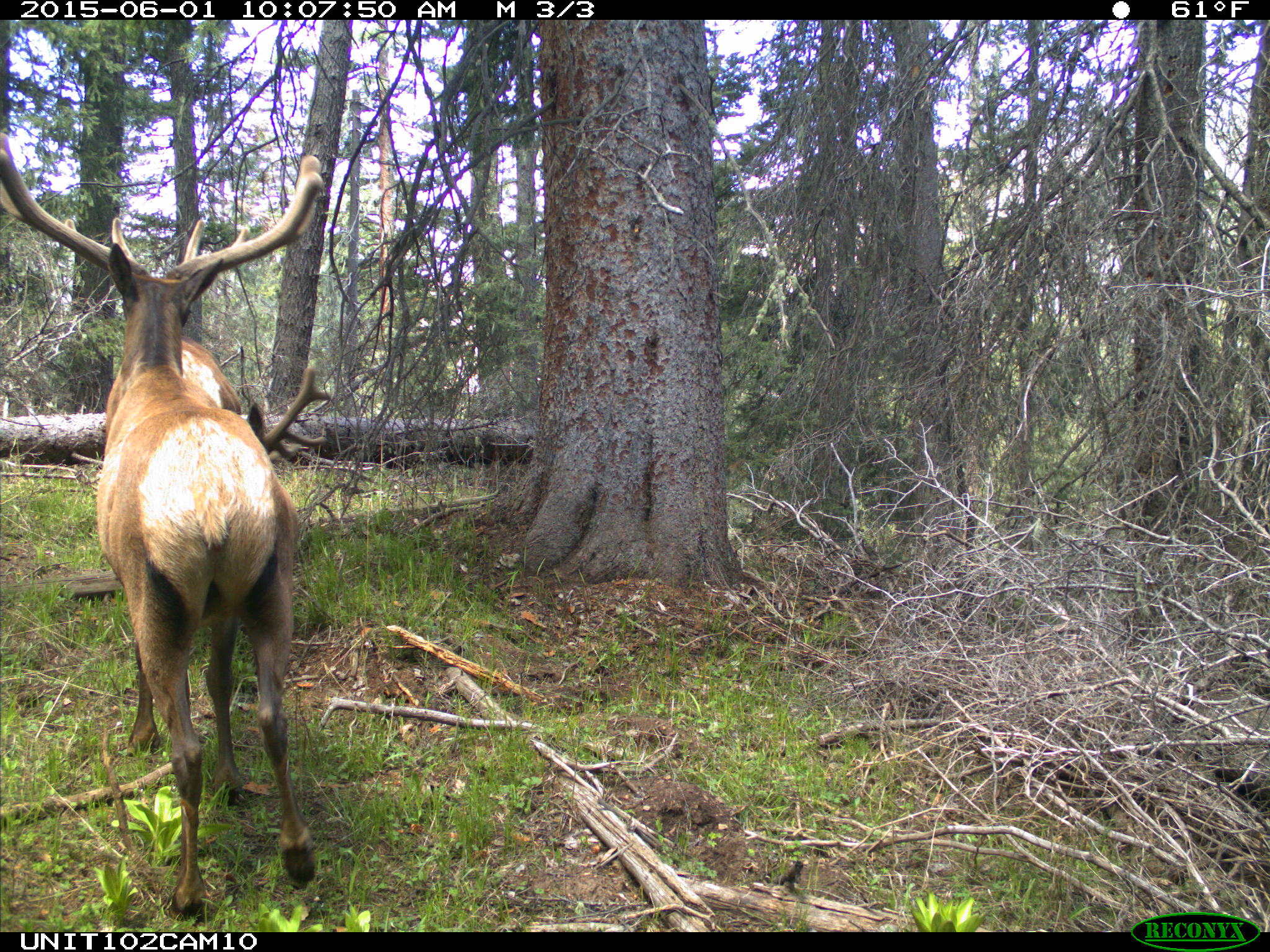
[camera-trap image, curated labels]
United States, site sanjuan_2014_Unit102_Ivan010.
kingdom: Animalia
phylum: Chordata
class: Mammalia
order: Artiodactyla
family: Cervidae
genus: Cervus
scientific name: Cervus elaphus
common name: red deer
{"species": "Cervus elaphus (red deer)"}